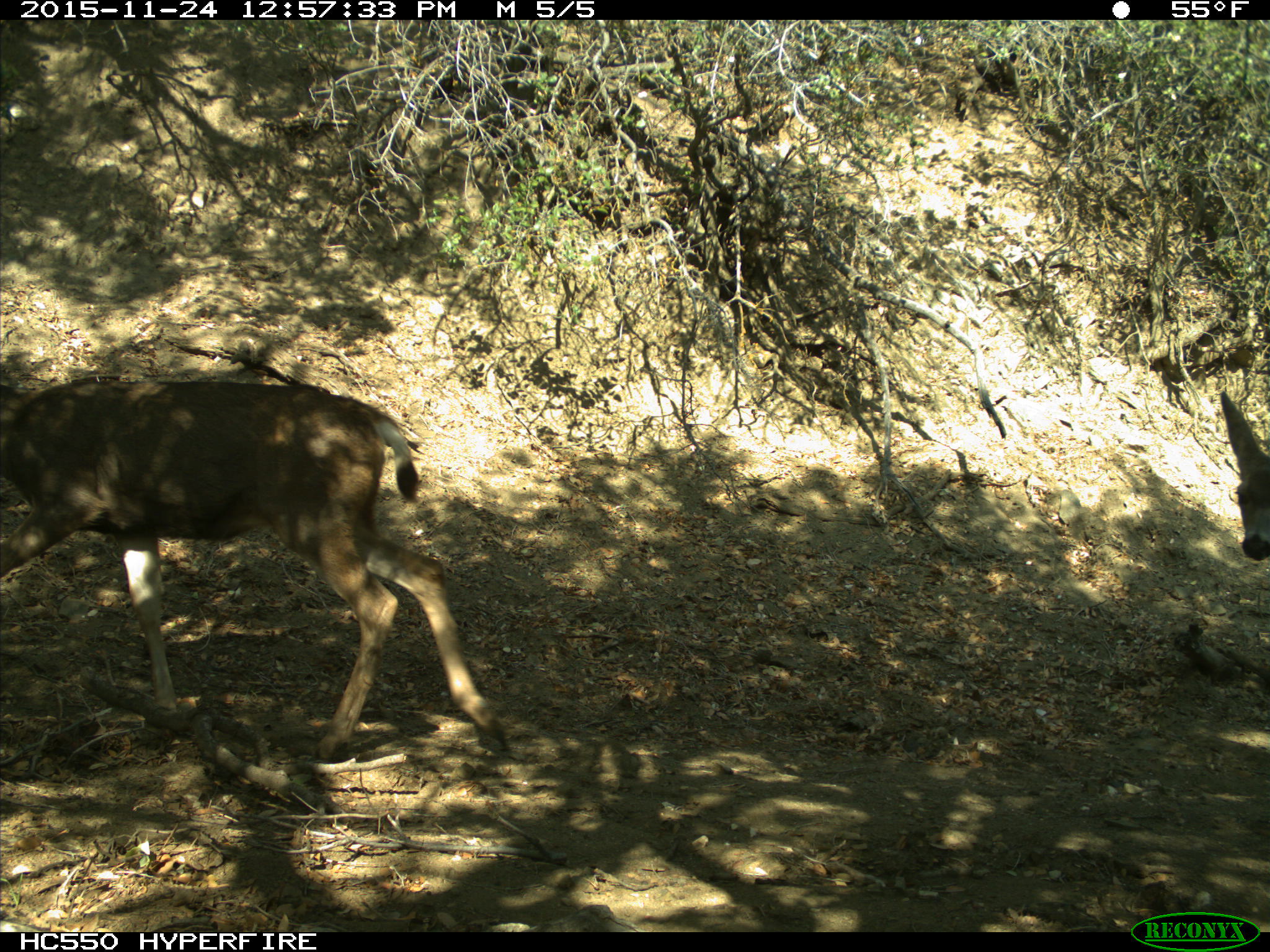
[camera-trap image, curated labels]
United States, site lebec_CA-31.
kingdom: Animalia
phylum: Chordata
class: Mammalia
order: Artiodactyla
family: Cervidae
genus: Odocoileus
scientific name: Odocoileus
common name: deer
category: unidentified deer